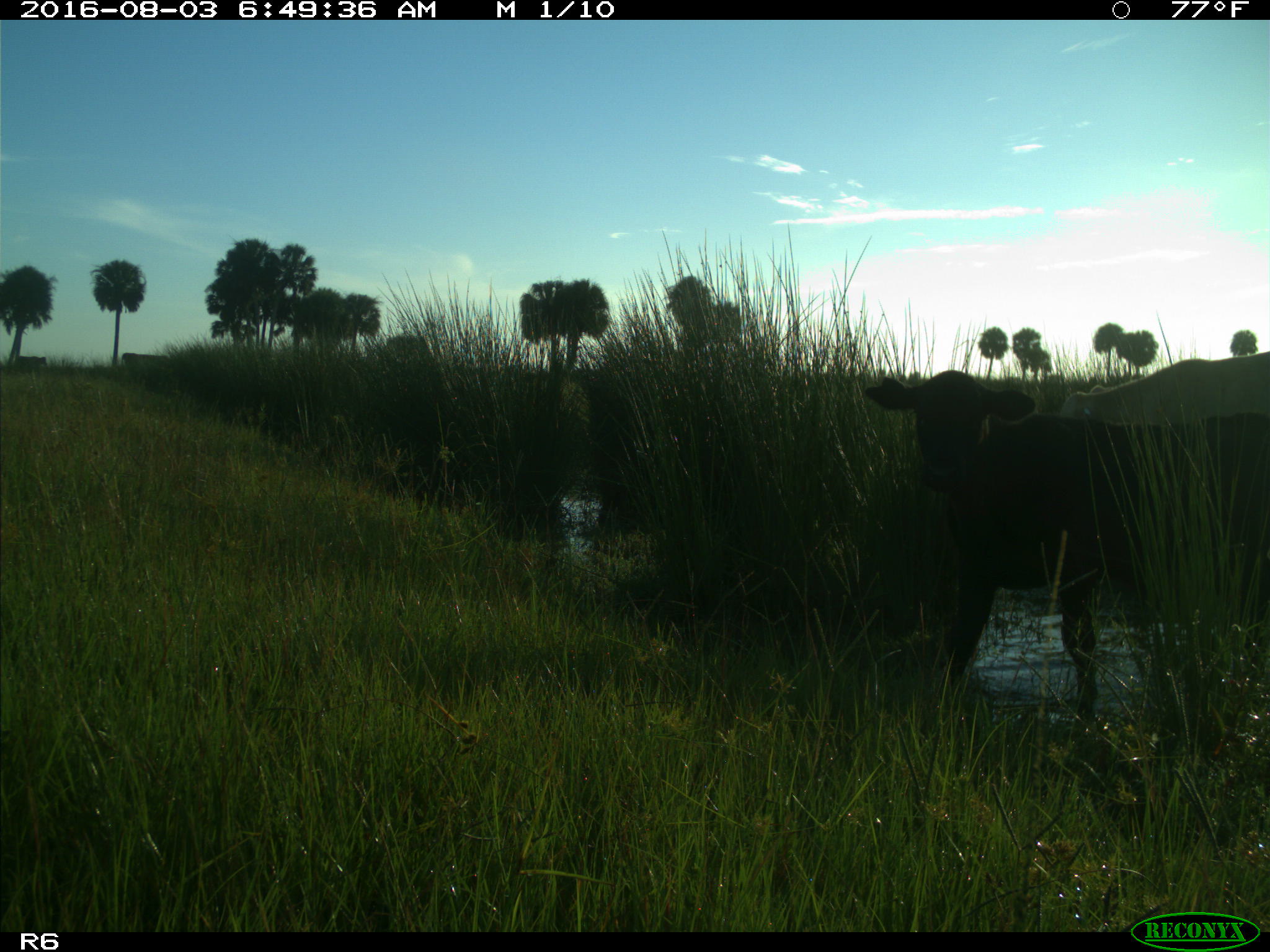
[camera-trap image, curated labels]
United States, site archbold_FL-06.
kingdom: Animalia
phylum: Chordata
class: Mammalia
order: Artiodactyla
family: Bovidae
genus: Bos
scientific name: Bos taurus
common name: domestic cow